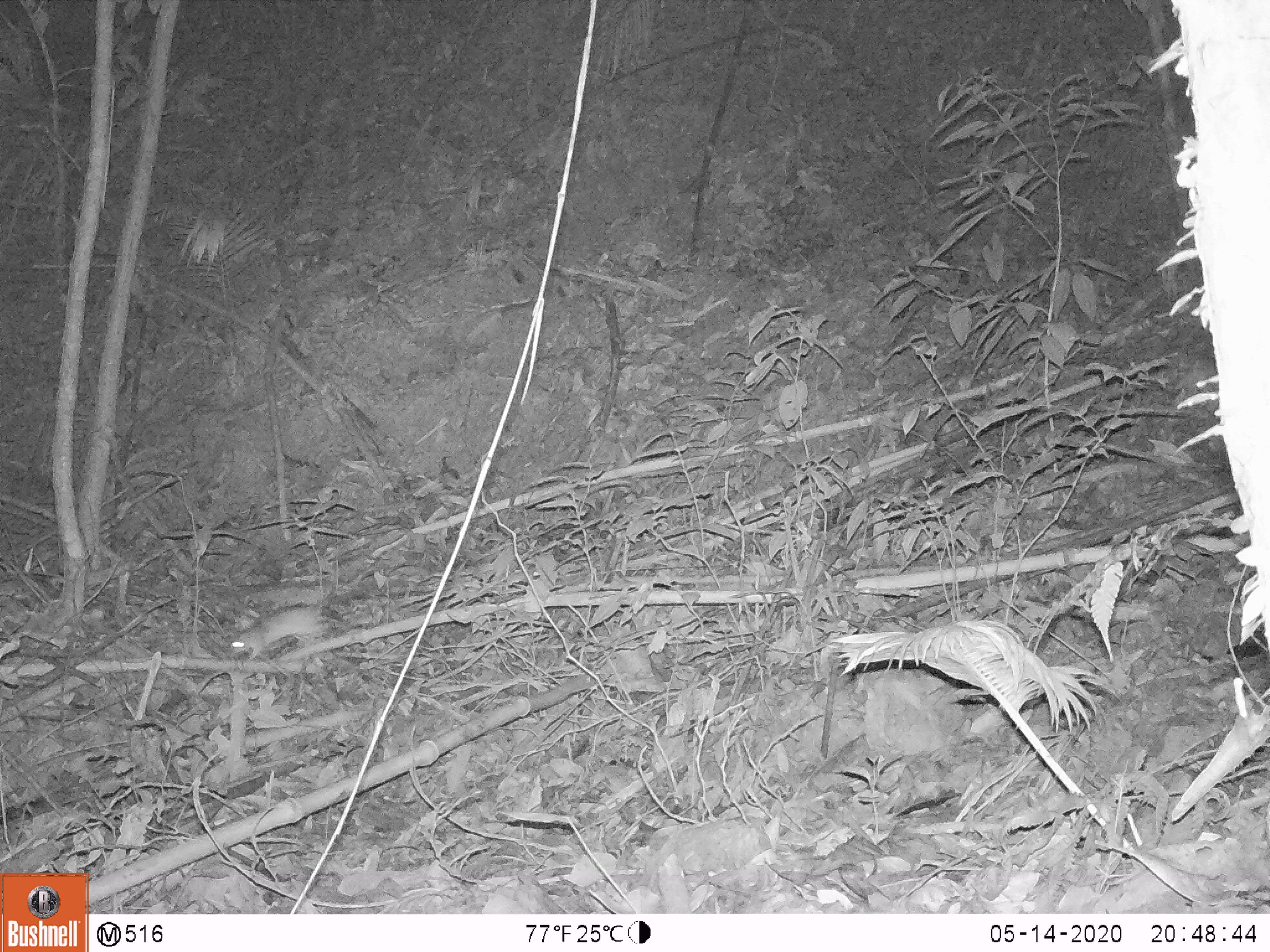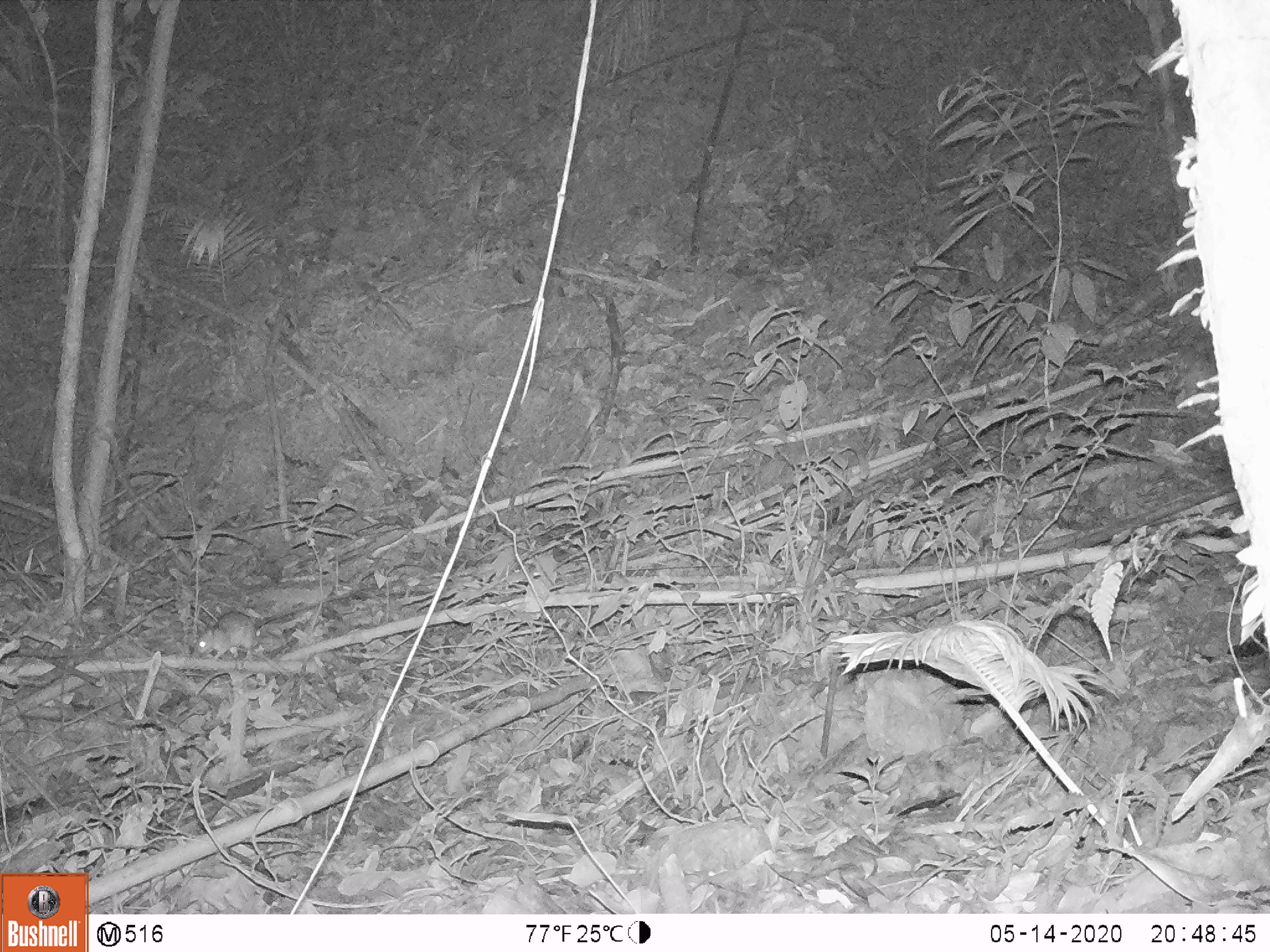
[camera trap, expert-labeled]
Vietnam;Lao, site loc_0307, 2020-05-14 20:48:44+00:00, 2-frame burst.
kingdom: Animalia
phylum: Chordata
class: Mammalia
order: Rodentia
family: Muridae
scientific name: Muridae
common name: old-world mice and rats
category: unidentified murid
Unidentified murid (old-world mice and rats) (Muridae). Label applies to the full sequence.